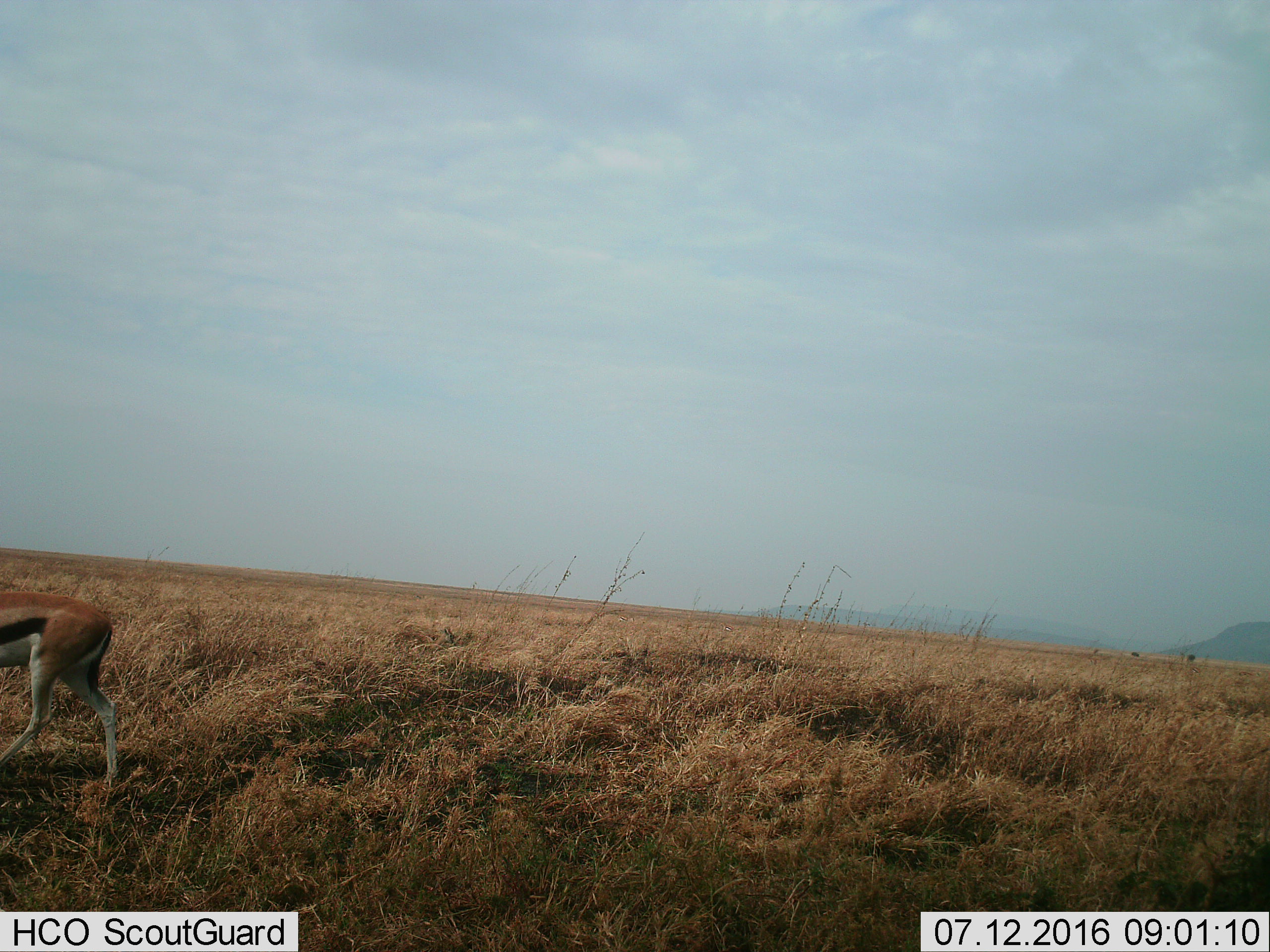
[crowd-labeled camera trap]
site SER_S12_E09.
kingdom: Animalia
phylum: Chordata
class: Mammalia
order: Artiodactyla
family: Bovidae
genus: Eudorcas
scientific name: Eudorcas thomsonii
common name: thomson's gazelle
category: gazellethomsons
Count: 1.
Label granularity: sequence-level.